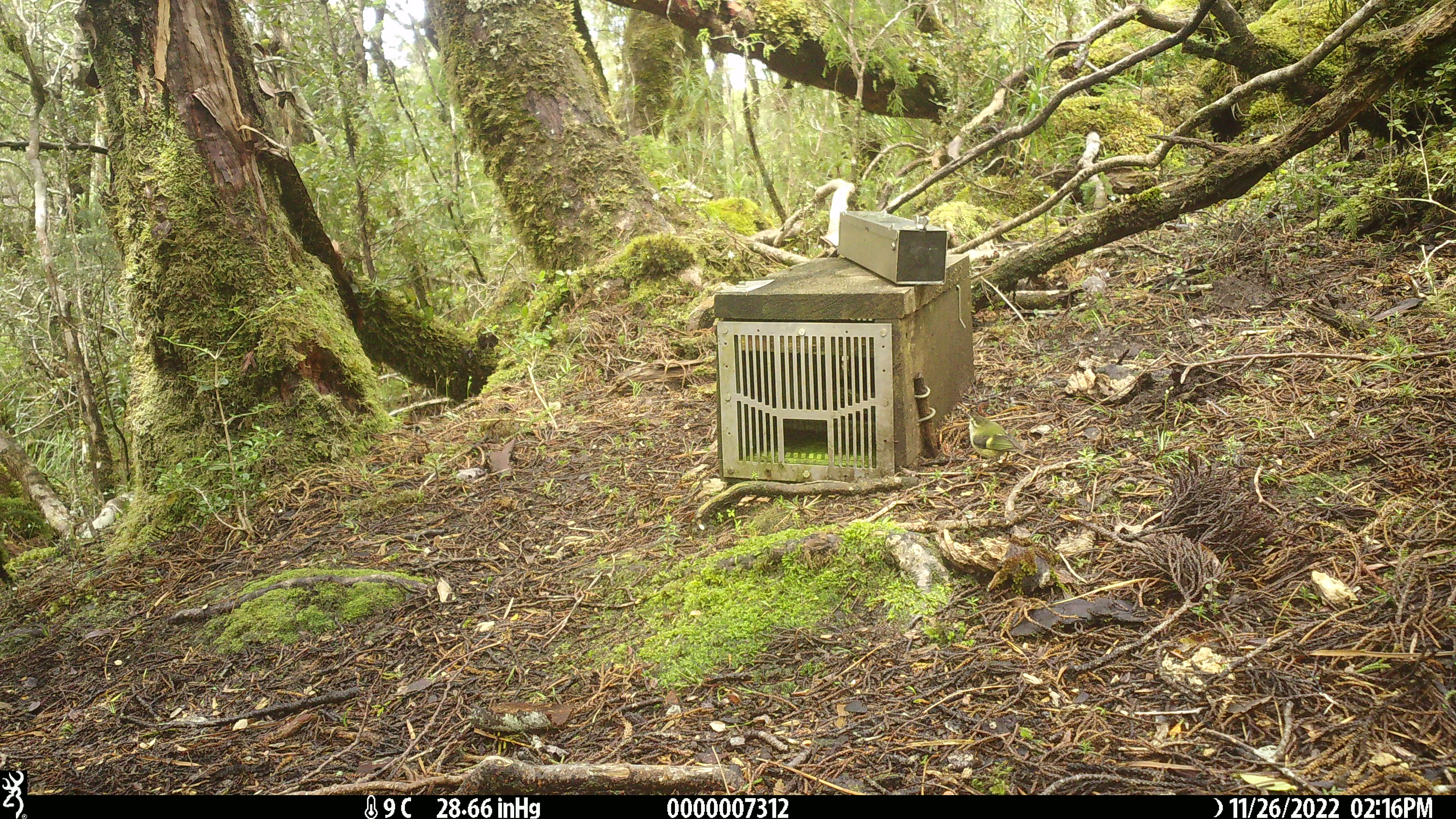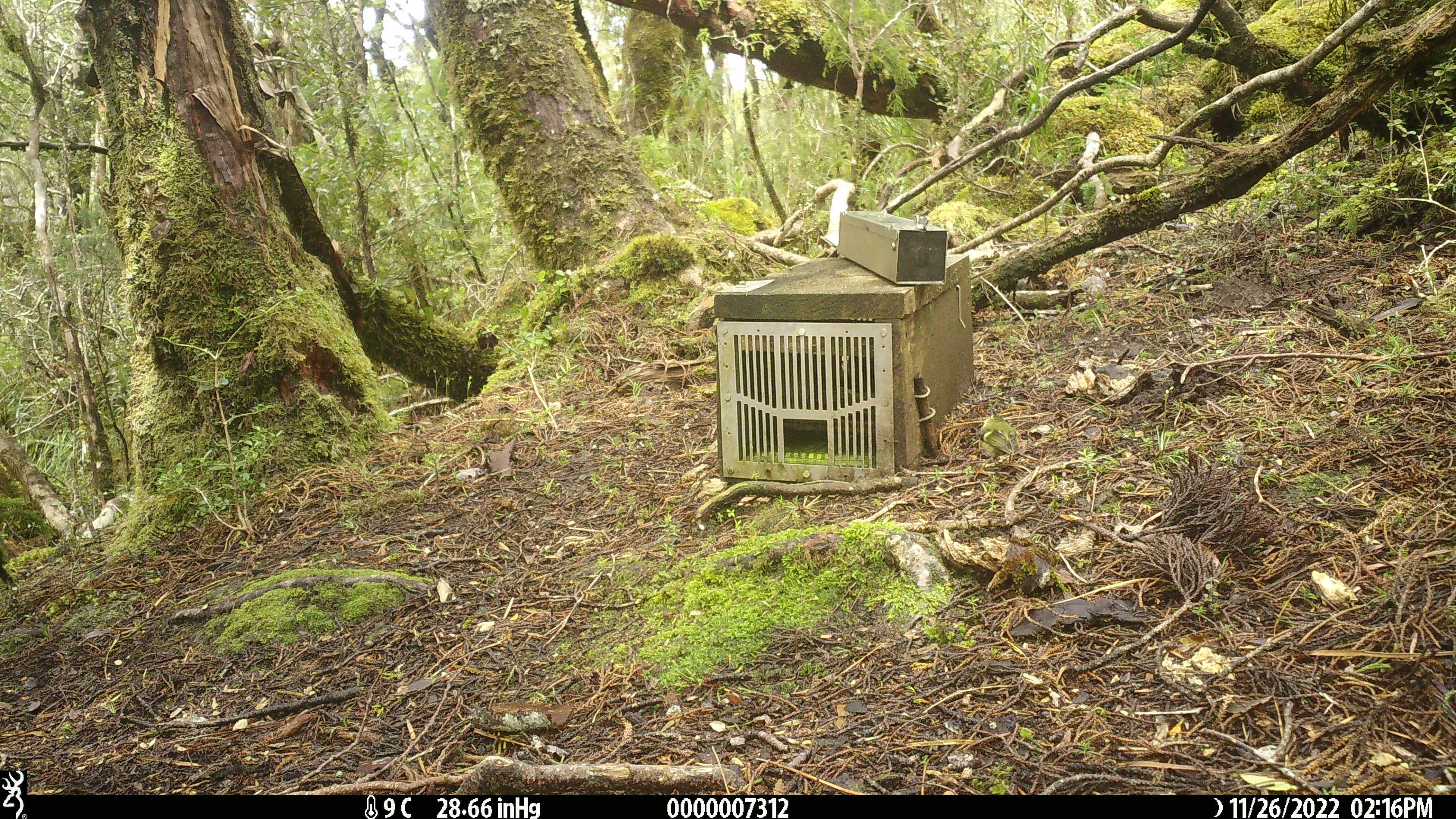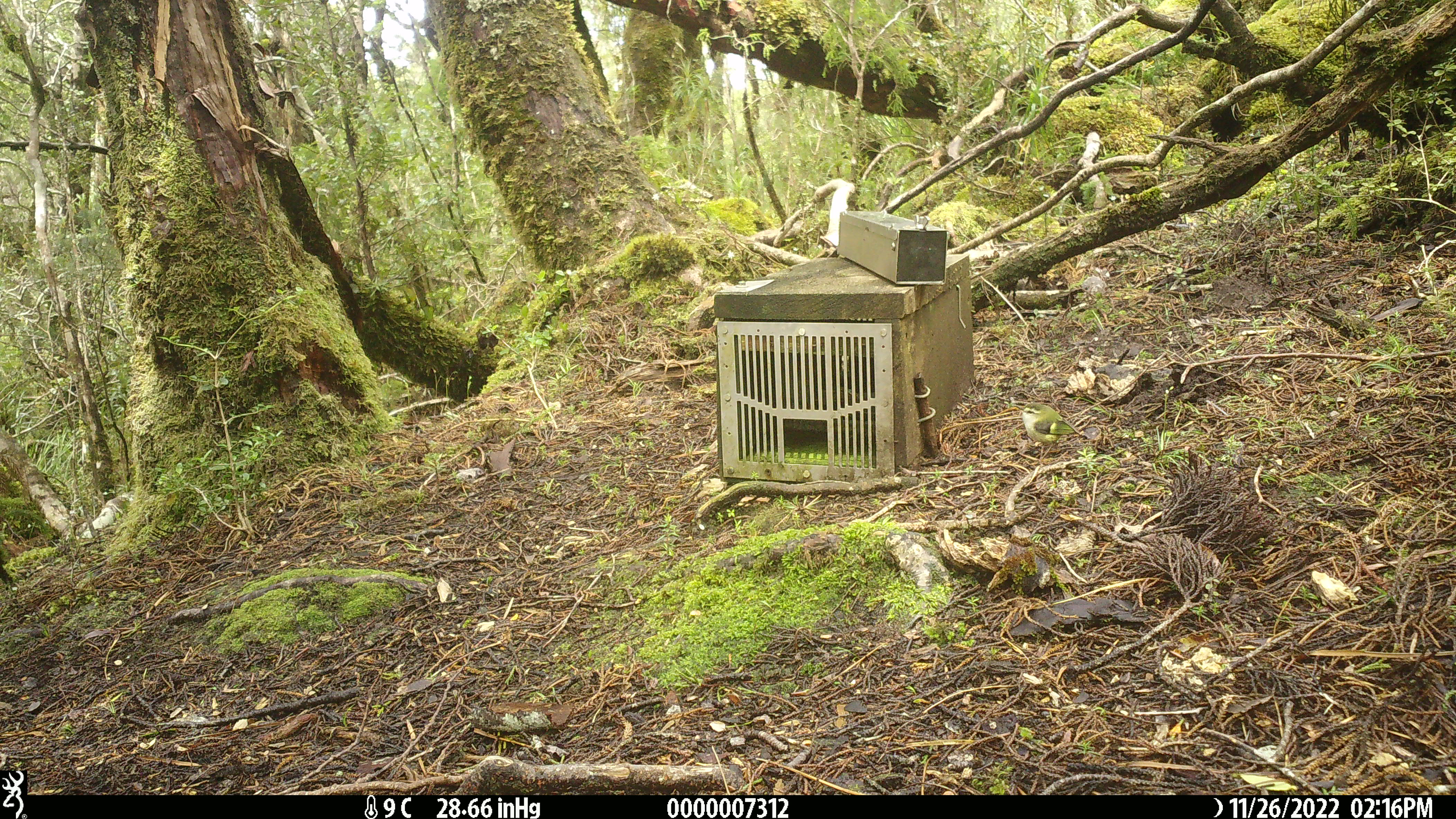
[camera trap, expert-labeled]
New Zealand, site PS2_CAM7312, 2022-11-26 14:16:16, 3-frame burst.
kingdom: Animalia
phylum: Chordata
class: Aves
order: Passeriformes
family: Acanthisittidae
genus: Acanthisitta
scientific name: Acanthisitta chloris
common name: rifleman